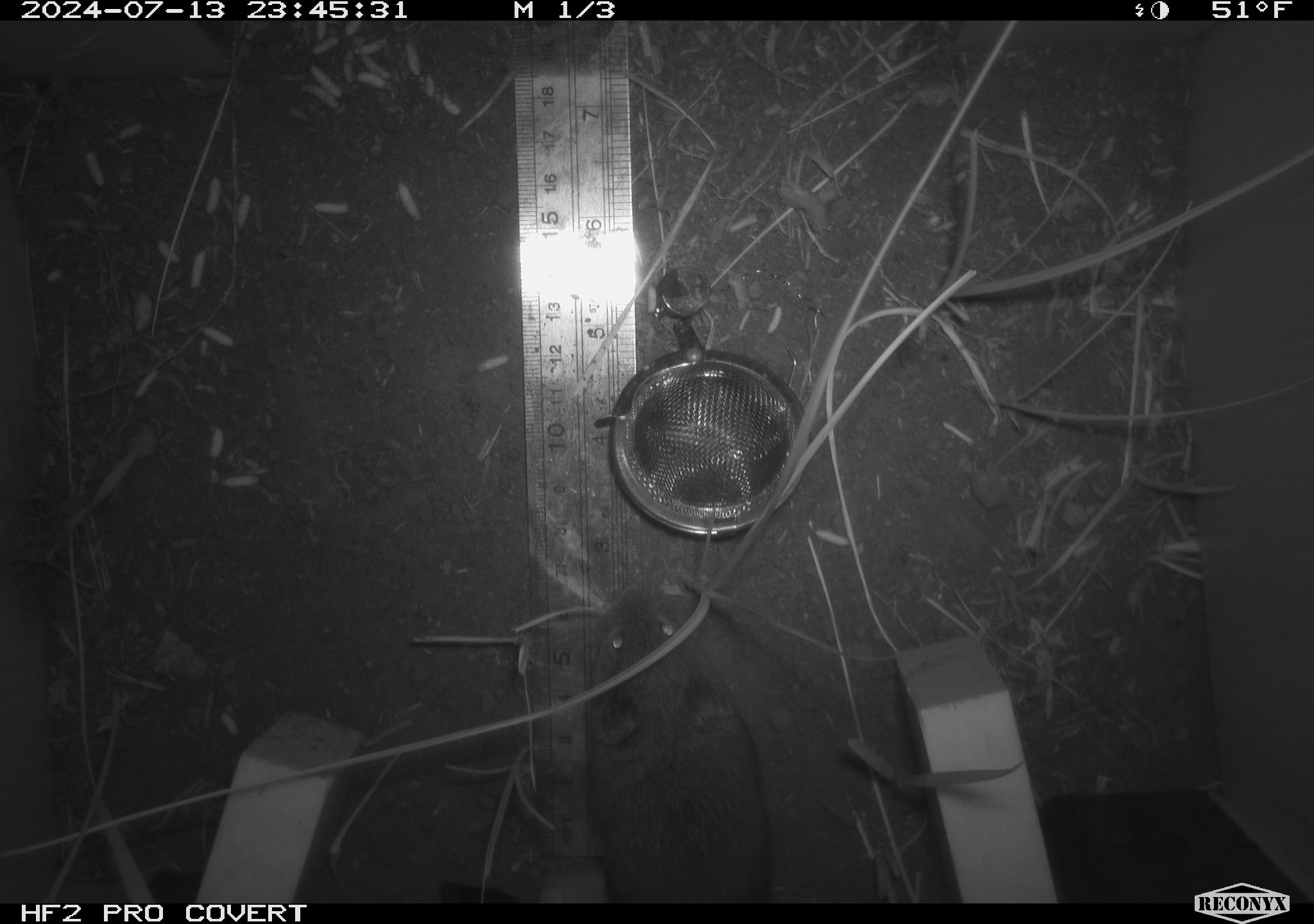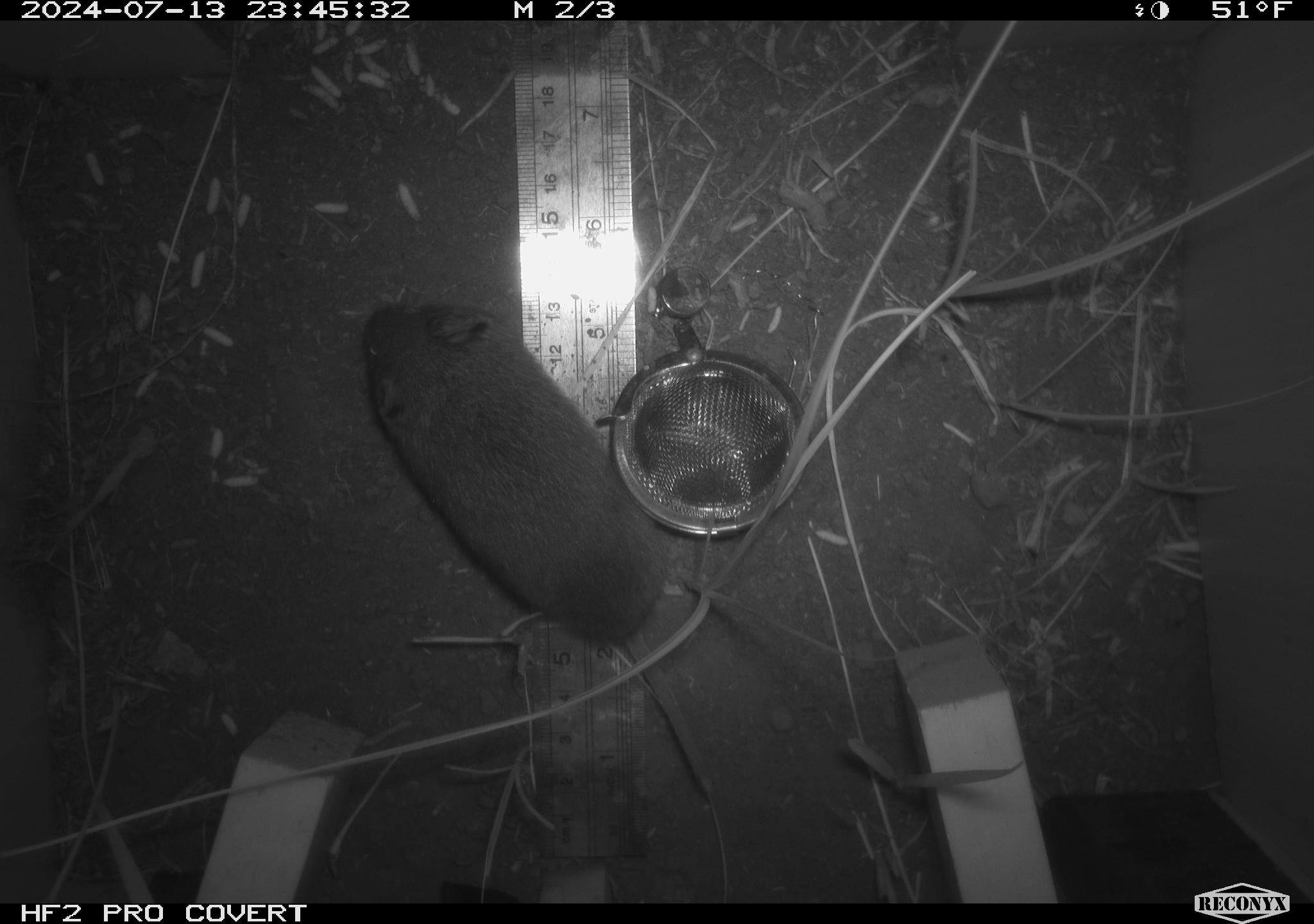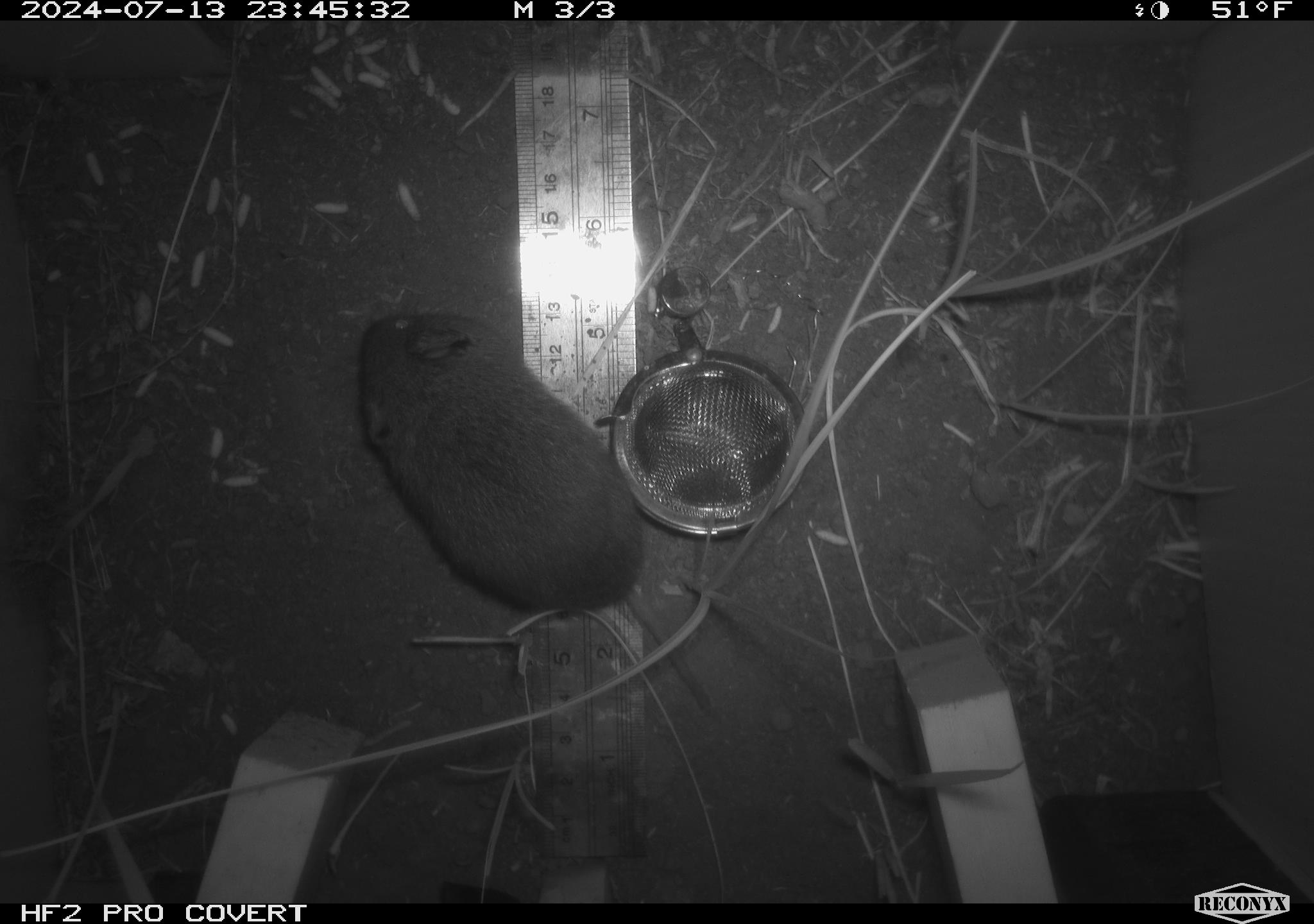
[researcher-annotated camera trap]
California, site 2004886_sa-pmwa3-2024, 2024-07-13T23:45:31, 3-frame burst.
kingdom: Animalia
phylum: Chordata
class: Mammalia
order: Rodentia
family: Cricetidae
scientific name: Arvicolinae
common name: voles, lemmings, and muskrats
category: arvicolinae subfamily